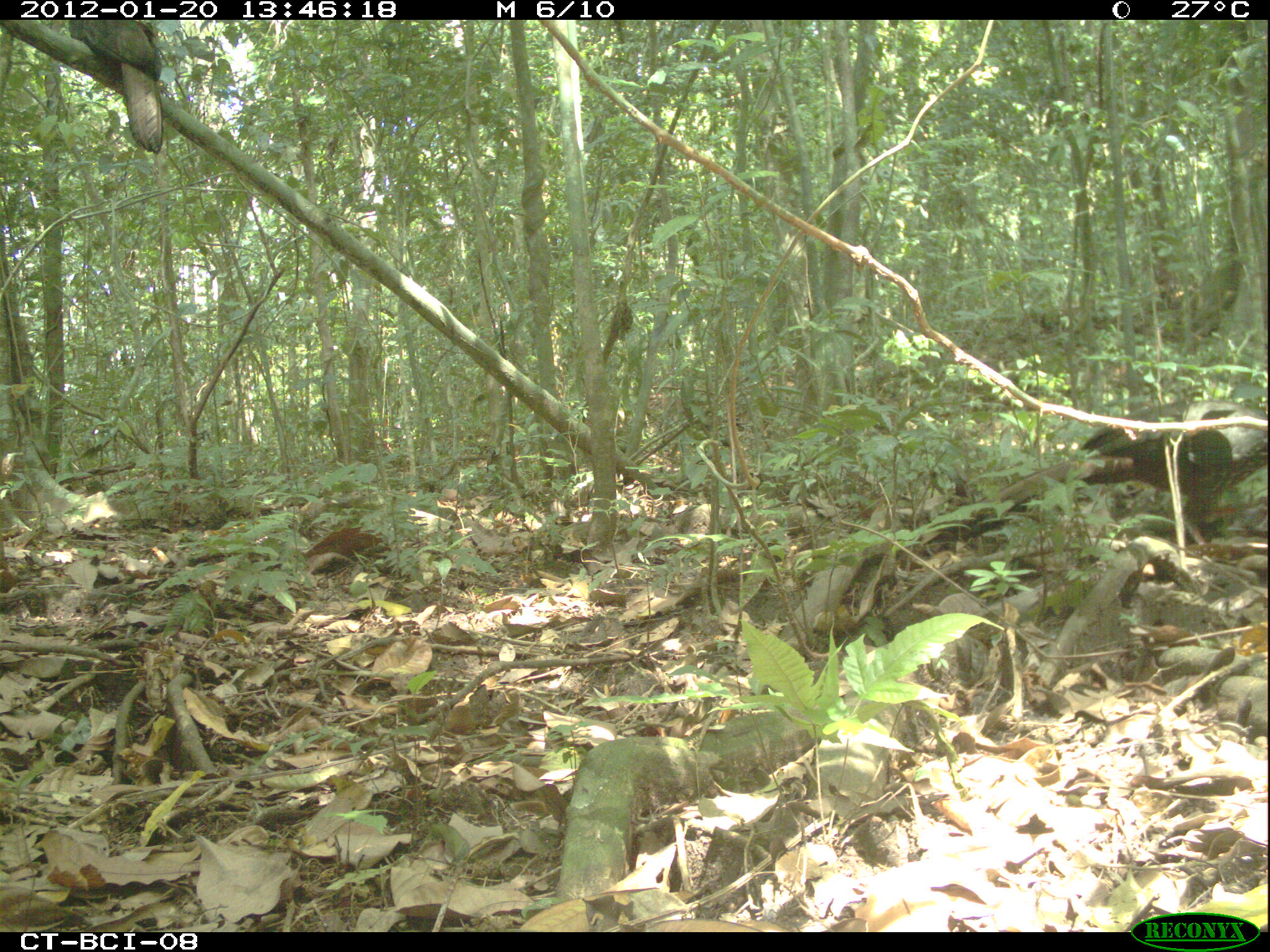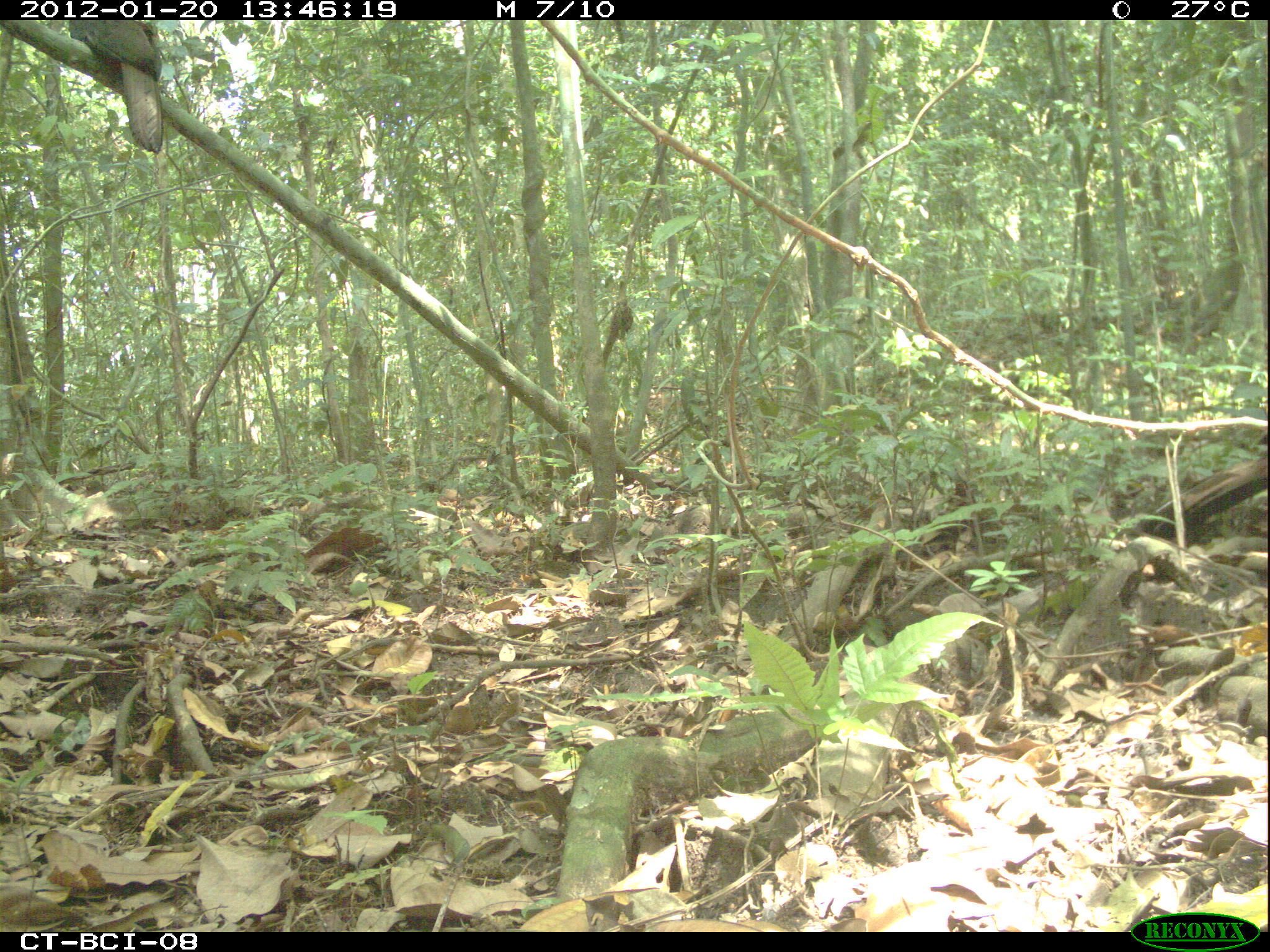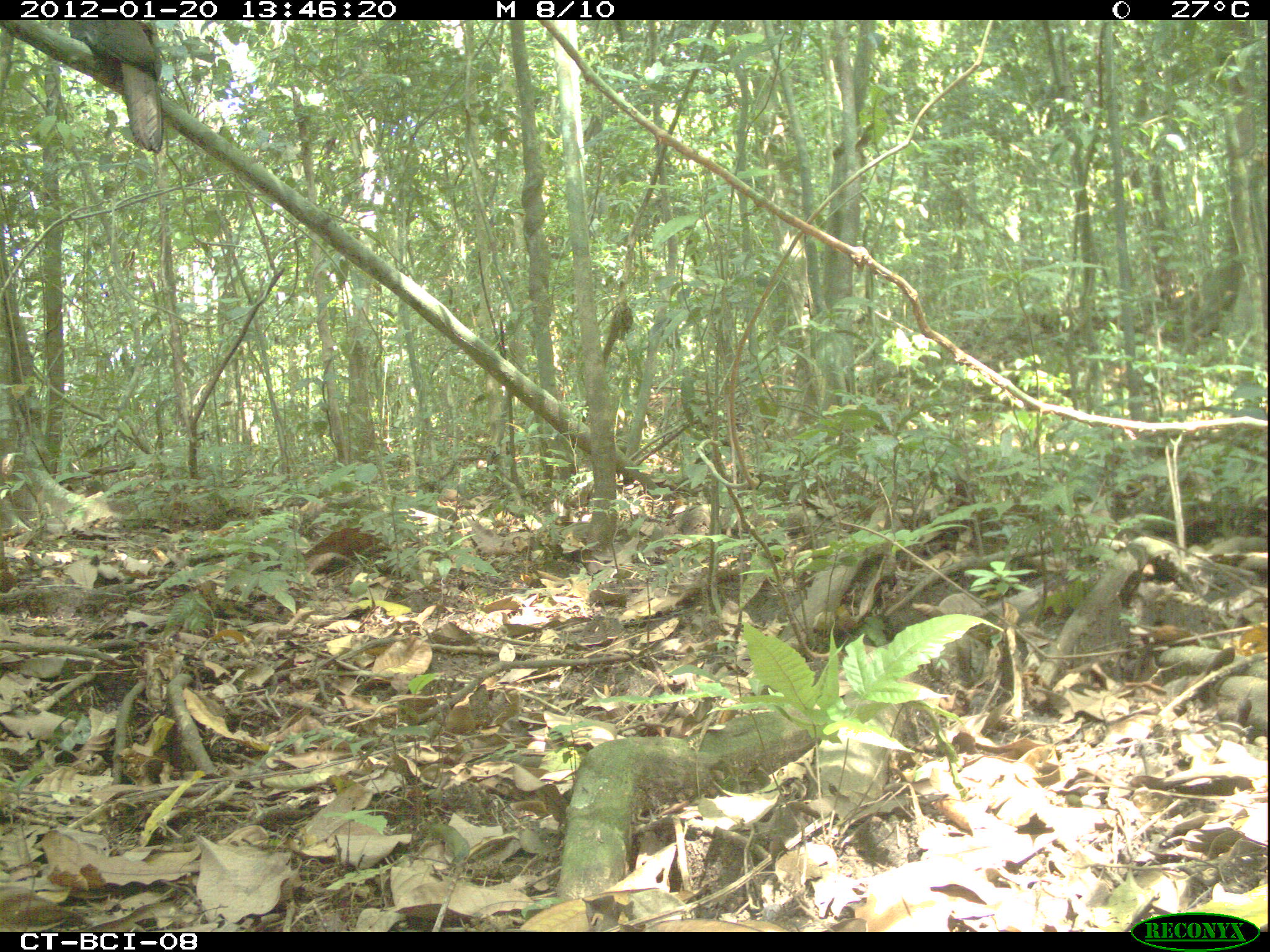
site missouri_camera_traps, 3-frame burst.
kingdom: Animalia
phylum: Chordata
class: Aves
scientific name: Aves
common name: bird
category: bird spec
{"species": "bird spec (bird) (Aves)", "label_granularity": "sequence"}